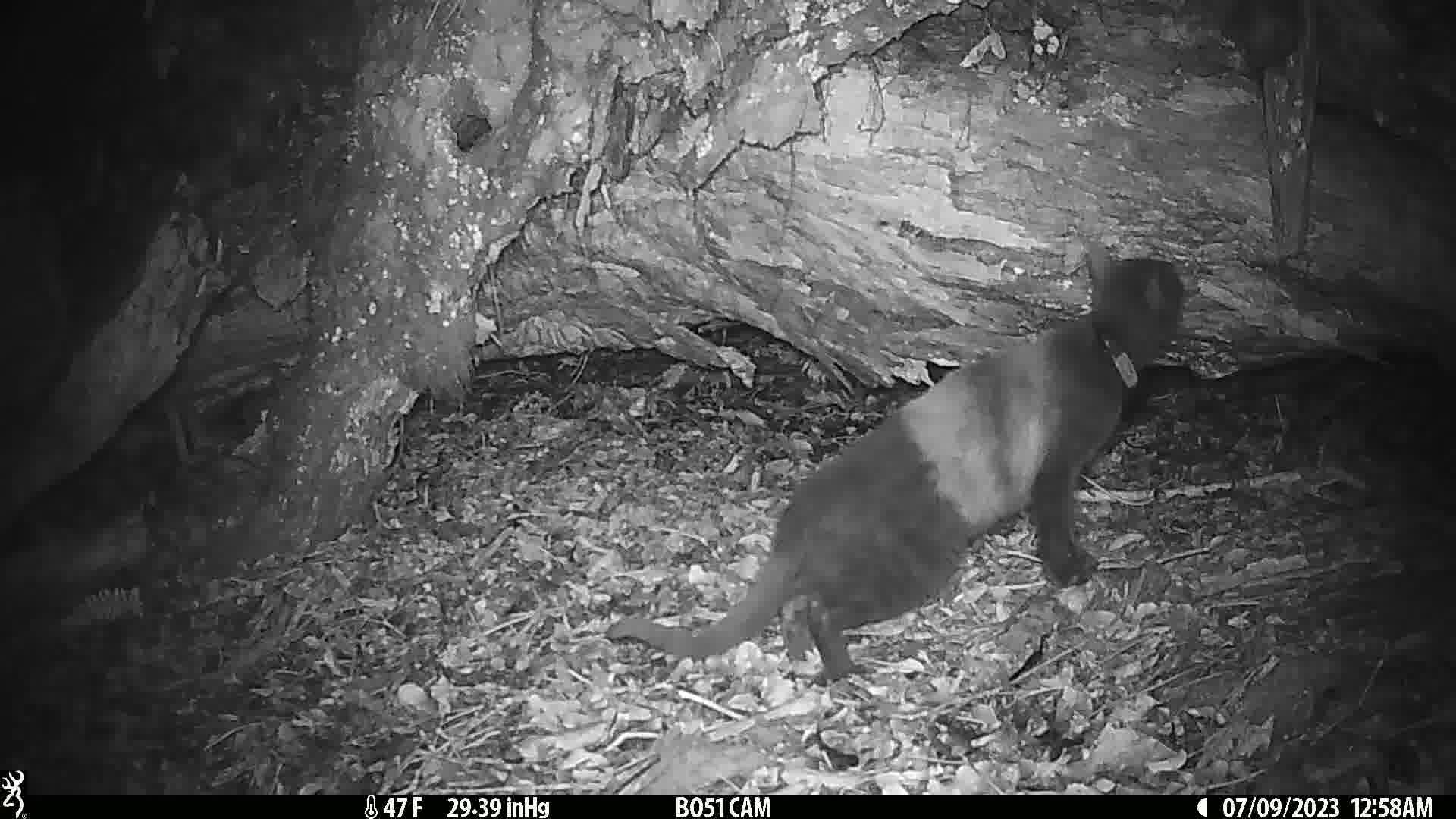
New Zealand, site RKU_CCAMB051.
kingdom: Animalia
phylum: Chordata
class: Mammalia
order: Carnivora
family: Felidae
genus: Felis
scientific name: Felis catus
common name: domestic cat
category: cat